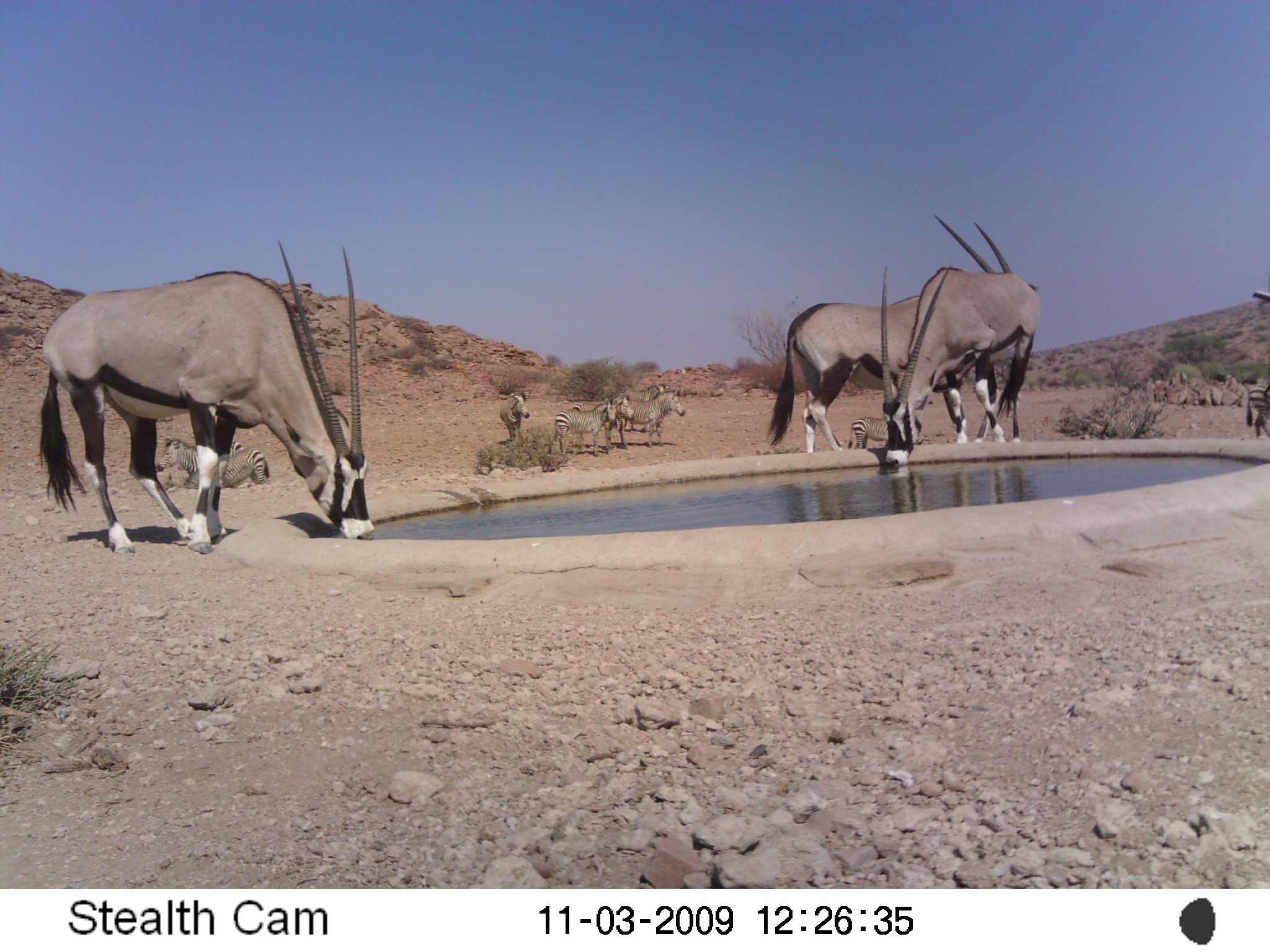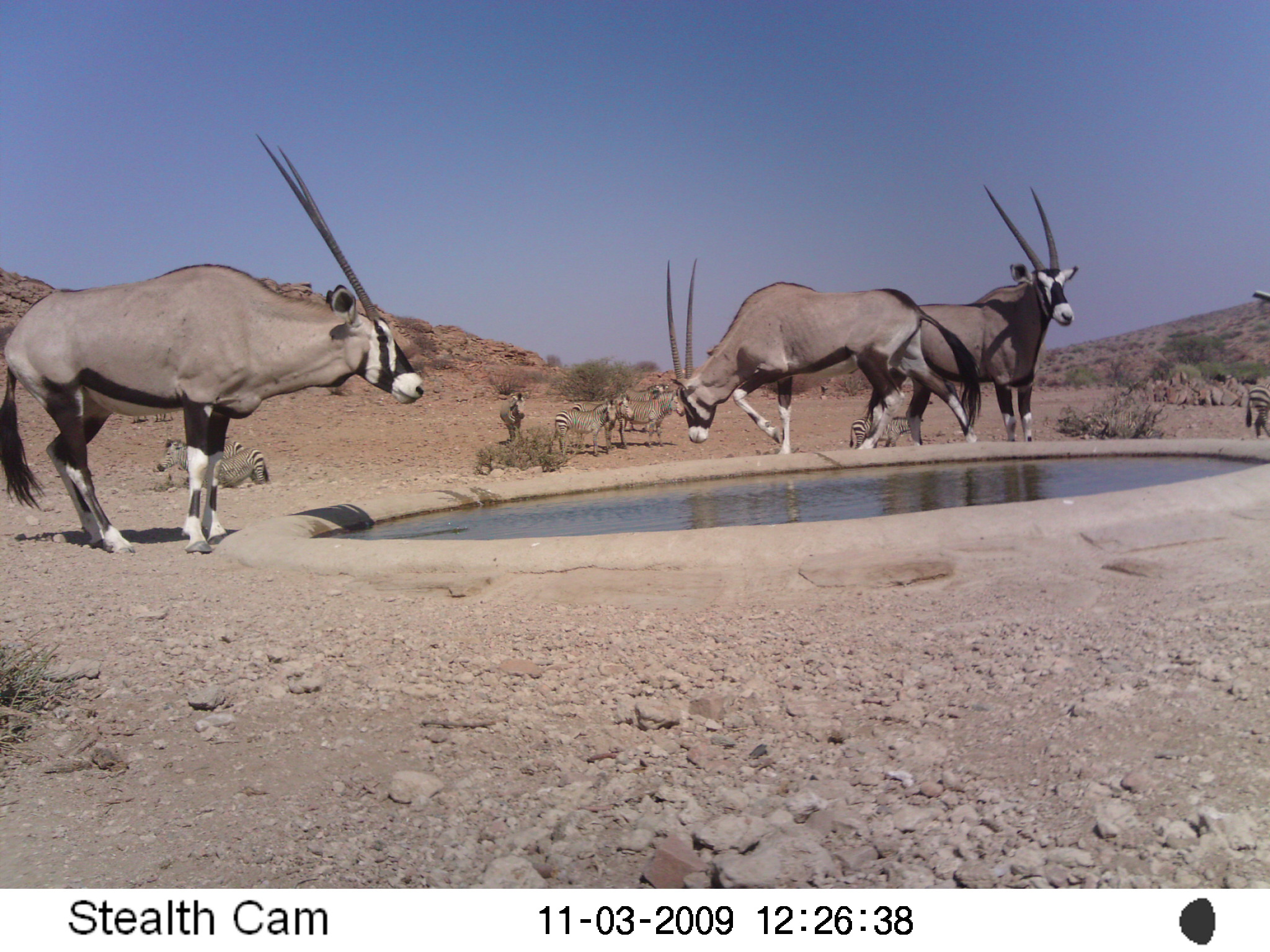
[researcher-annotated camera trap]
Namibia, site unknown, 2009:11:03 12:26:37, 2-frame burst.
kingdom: Animalia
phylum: Chordata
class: Mammalia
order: Artiodactyla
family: Bovidae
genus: Oryx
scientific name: Oryx gazella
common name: gemsbok